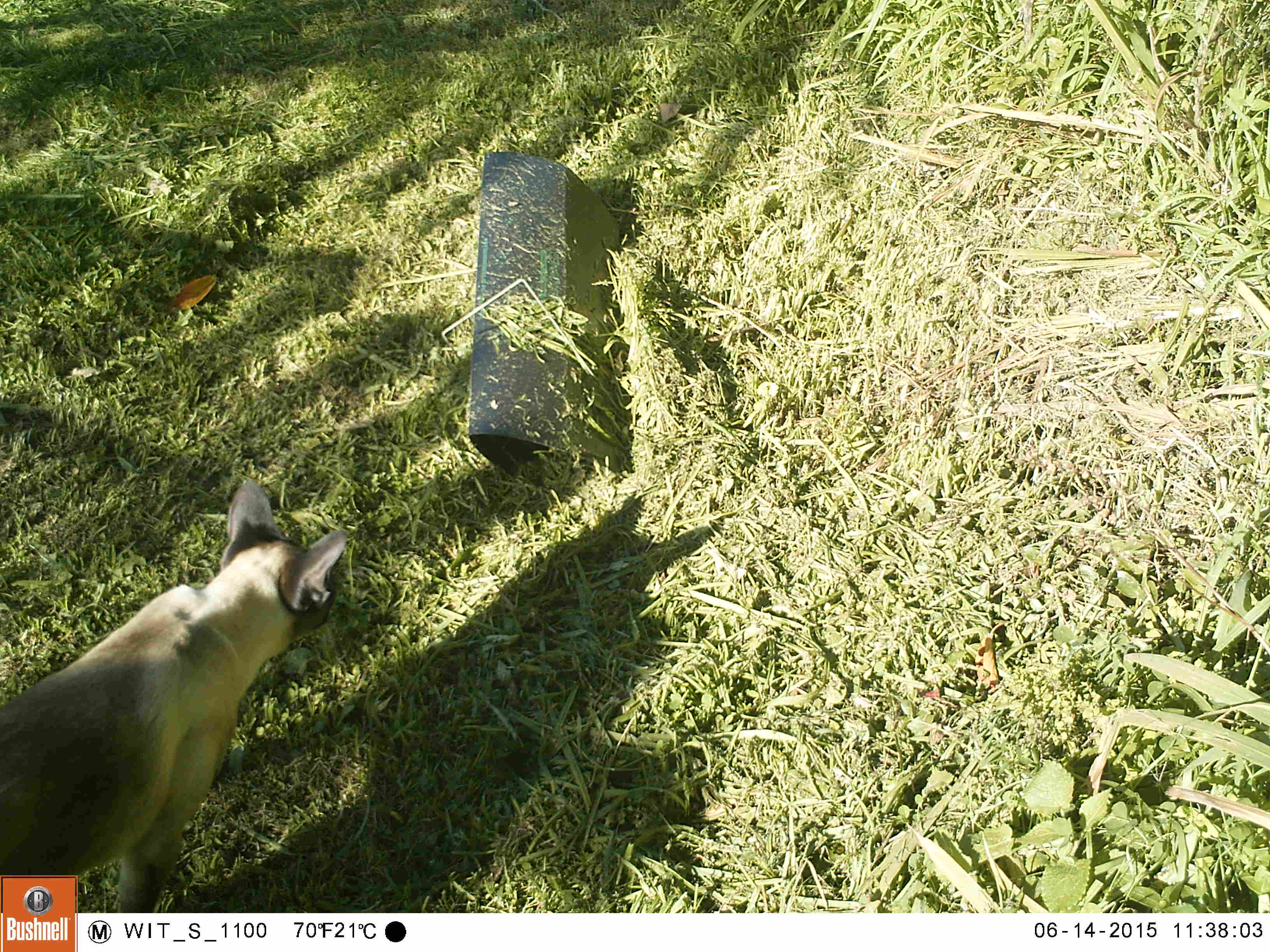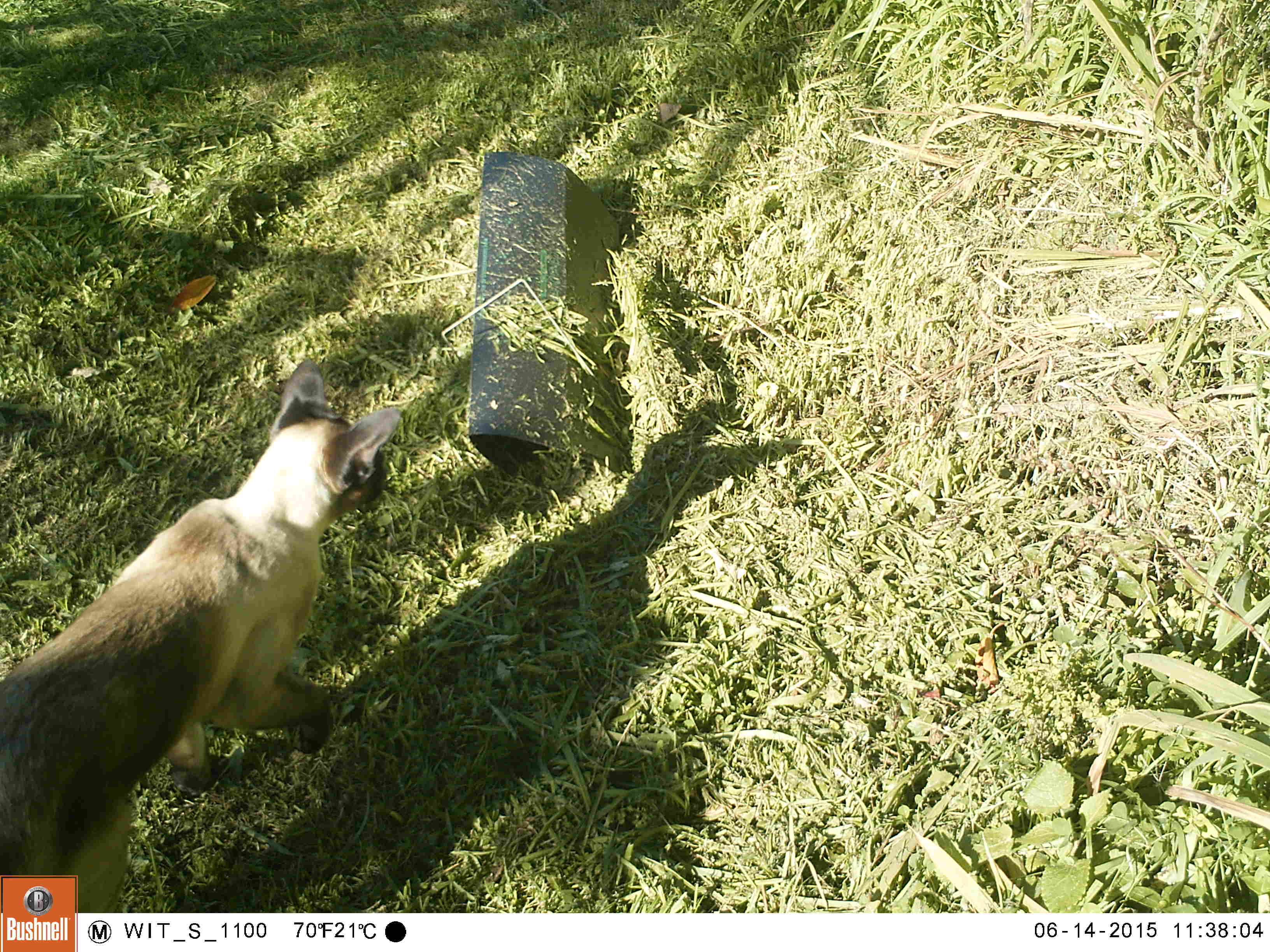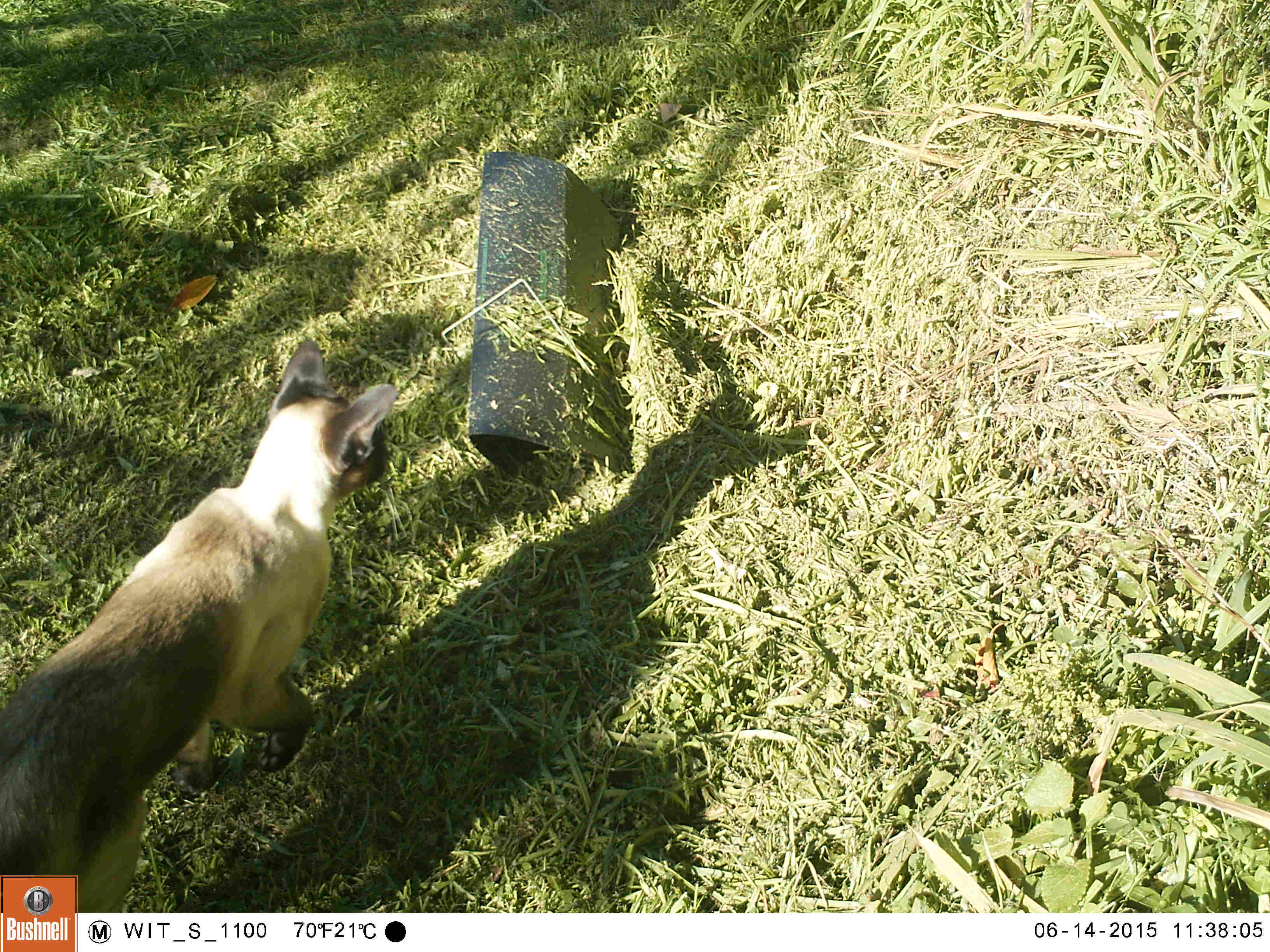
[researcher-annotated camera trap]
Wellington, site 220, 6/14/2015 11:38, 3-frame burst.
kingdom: Animalia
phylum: Chordata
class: Mammalia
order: Carnivora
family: Felidae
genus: Felis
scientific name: Felis catus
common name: cat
Cat (Felis catus).